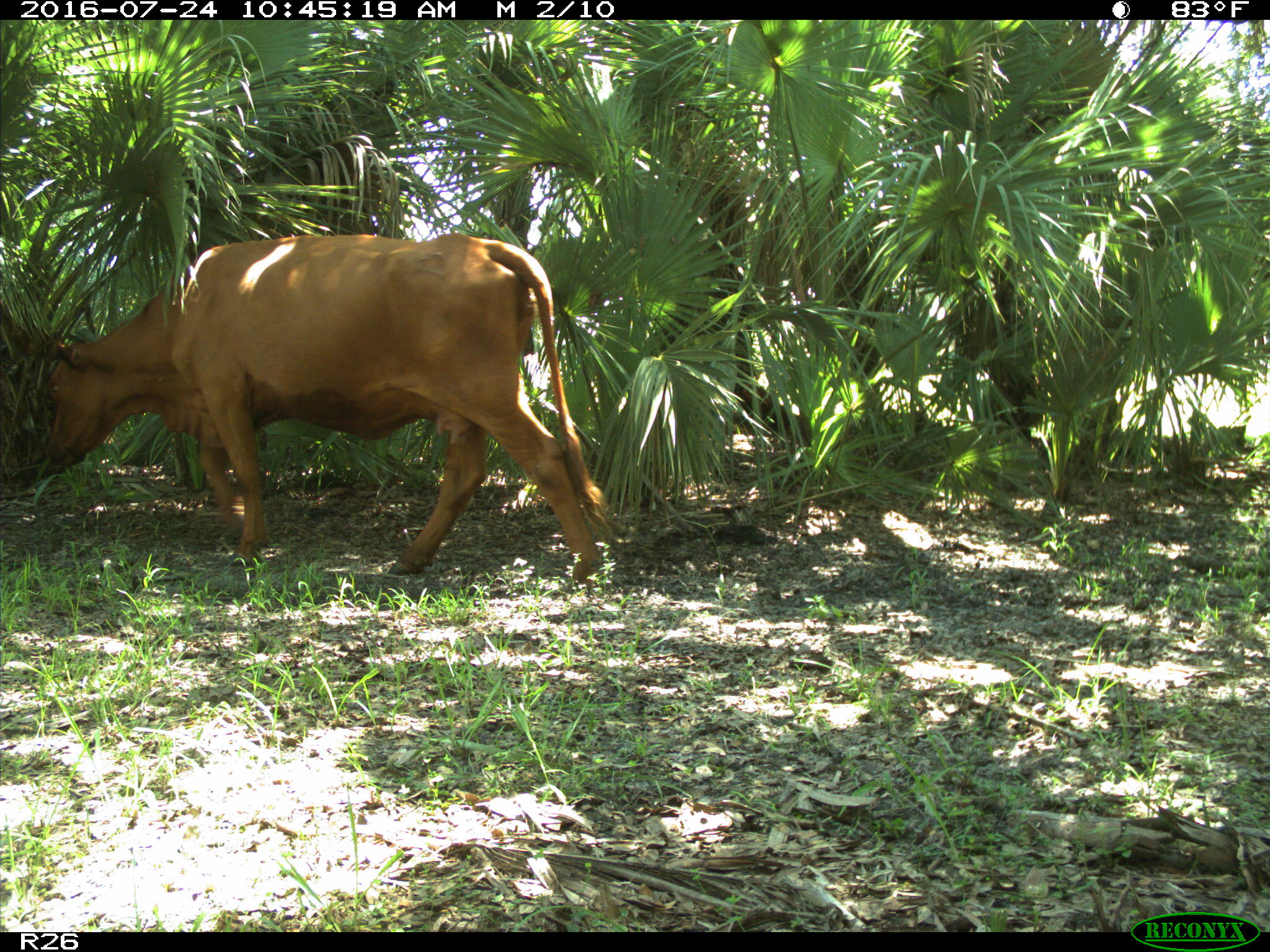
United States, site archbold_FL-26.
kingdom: Animalia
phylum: Chordata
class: Mammalia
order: Artiodactyla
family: Bovidae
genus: Bos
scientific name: Bos taurus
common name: domestic cow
Bos taurus (domestic cow).